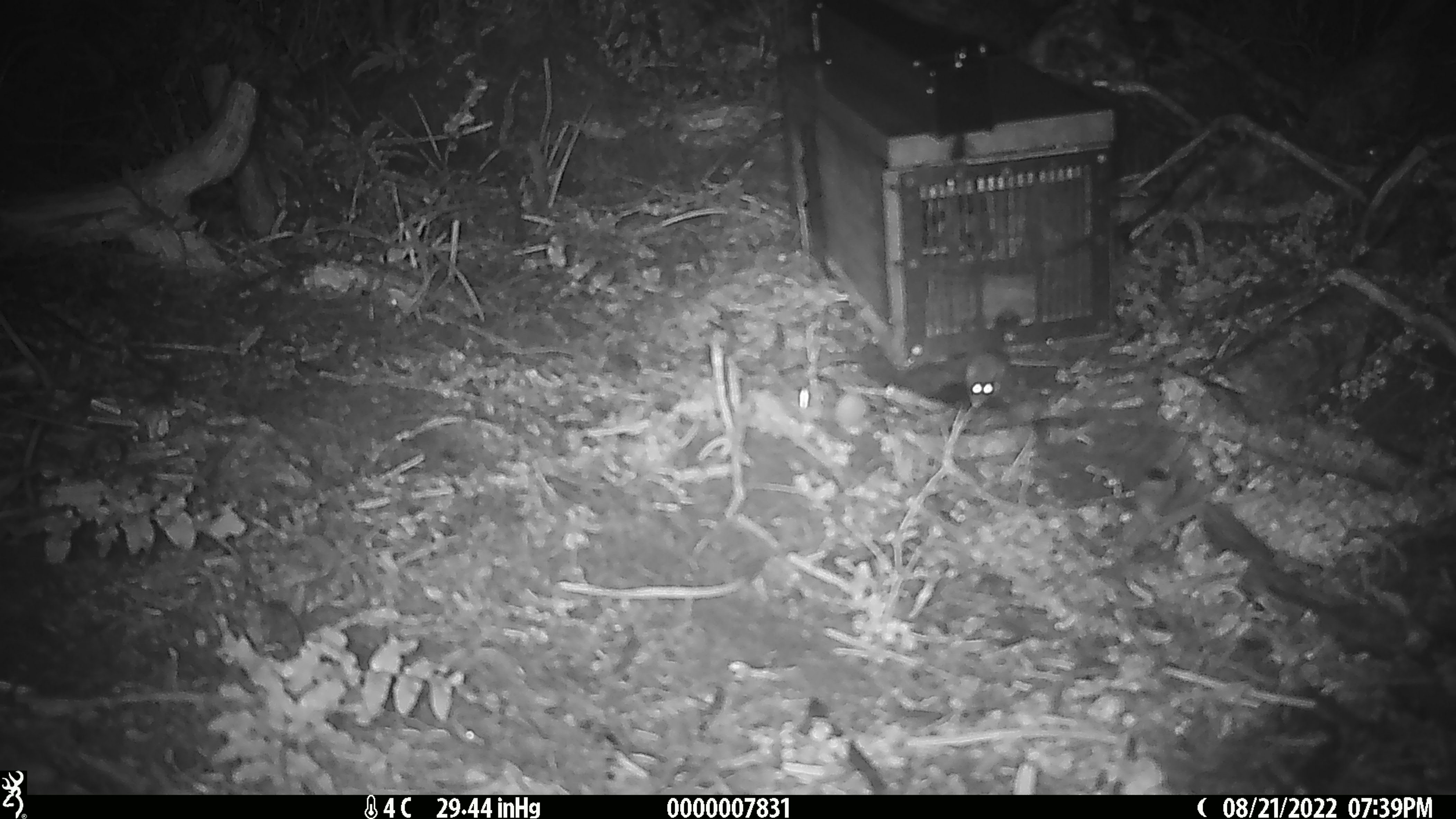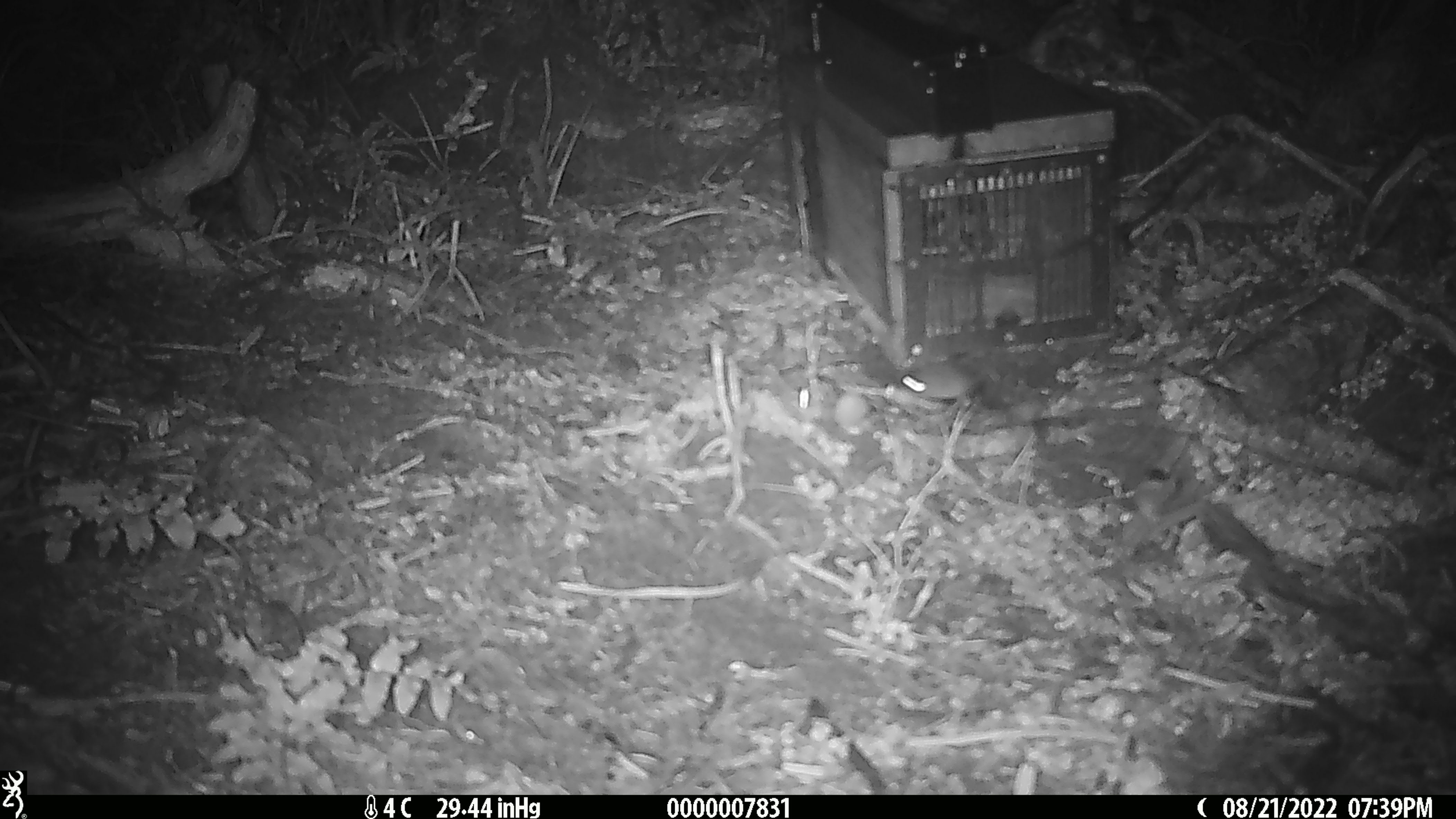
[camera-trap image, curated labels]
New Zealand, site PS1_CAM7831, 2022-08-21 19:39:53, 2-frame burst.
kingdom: Animalia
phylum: Chordata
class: Mammalia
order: Rodentia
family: Muridae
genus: Mus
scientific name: Mus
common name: mouse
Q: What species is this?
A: Mouse (Mus).